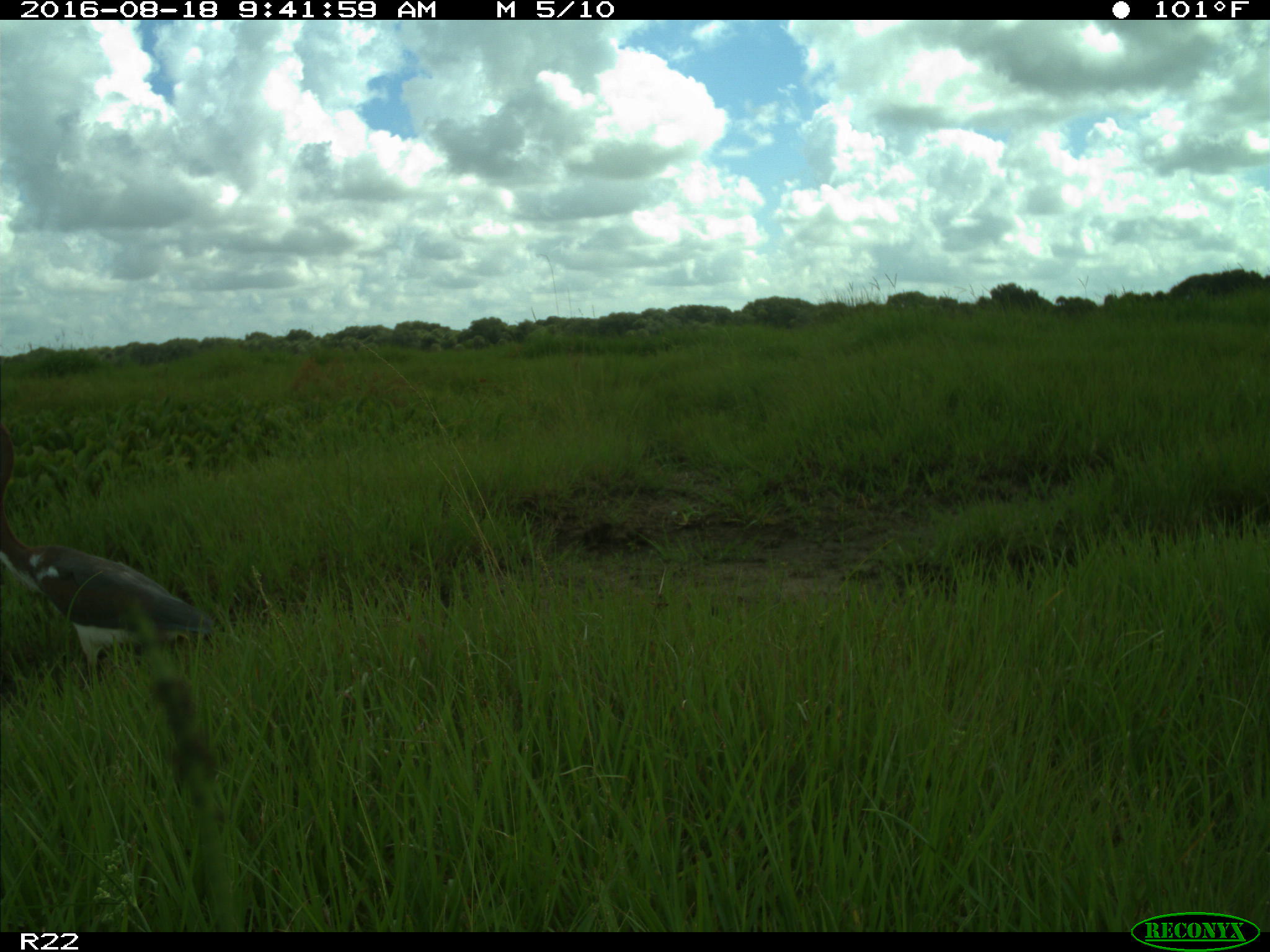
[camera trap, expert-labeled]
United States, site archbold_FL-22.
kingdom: Animalia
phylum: Chordata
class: Aves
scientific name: Aves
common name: birds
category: unidentified bird